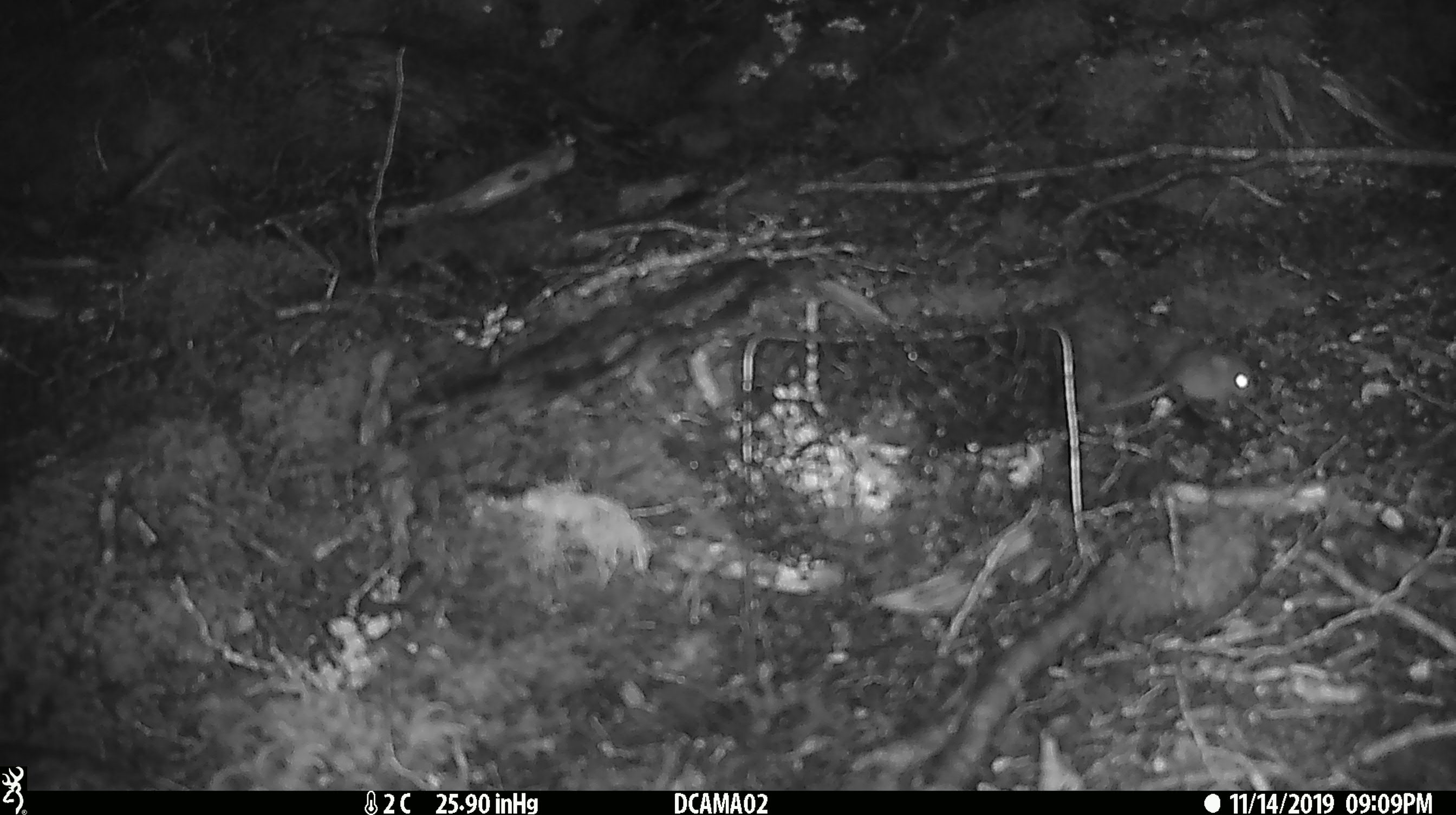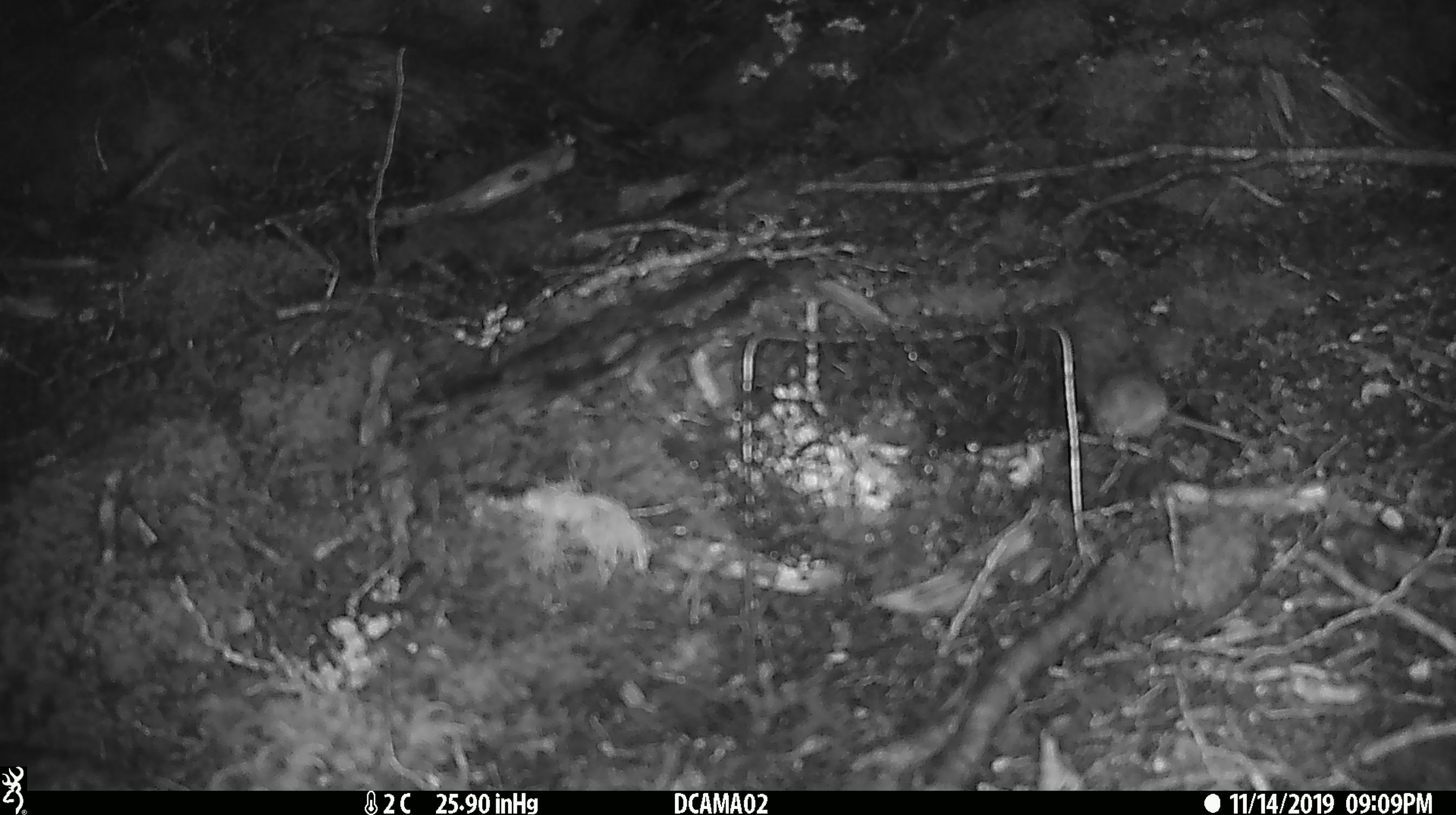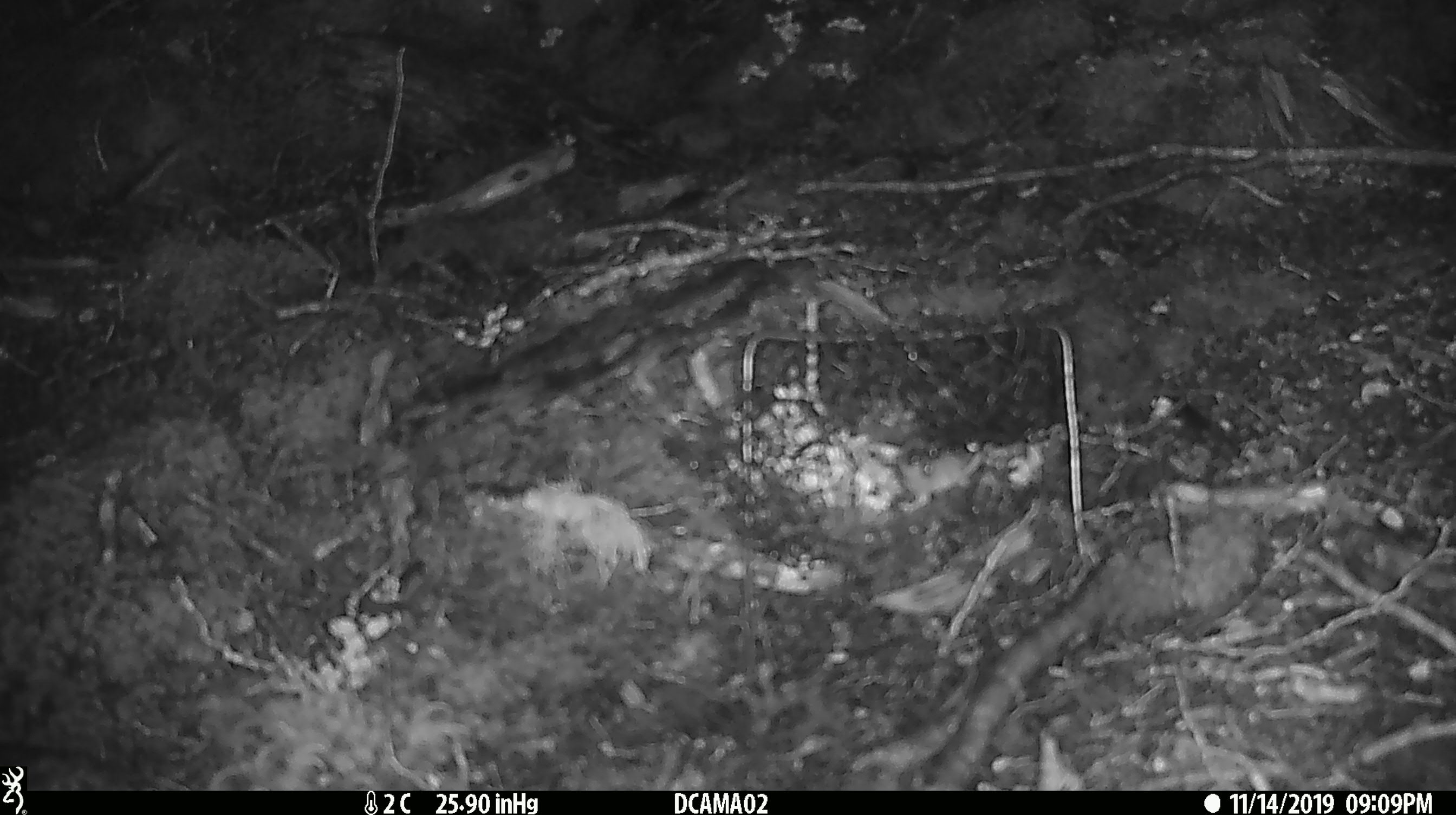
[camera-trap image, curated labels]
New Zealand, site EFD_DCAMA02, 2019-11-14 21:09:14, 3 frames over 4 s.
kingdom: Animalia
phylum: Chordata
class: Mammalia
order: Rodentia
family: Muridae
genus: Mus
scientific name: Mus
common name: mouse